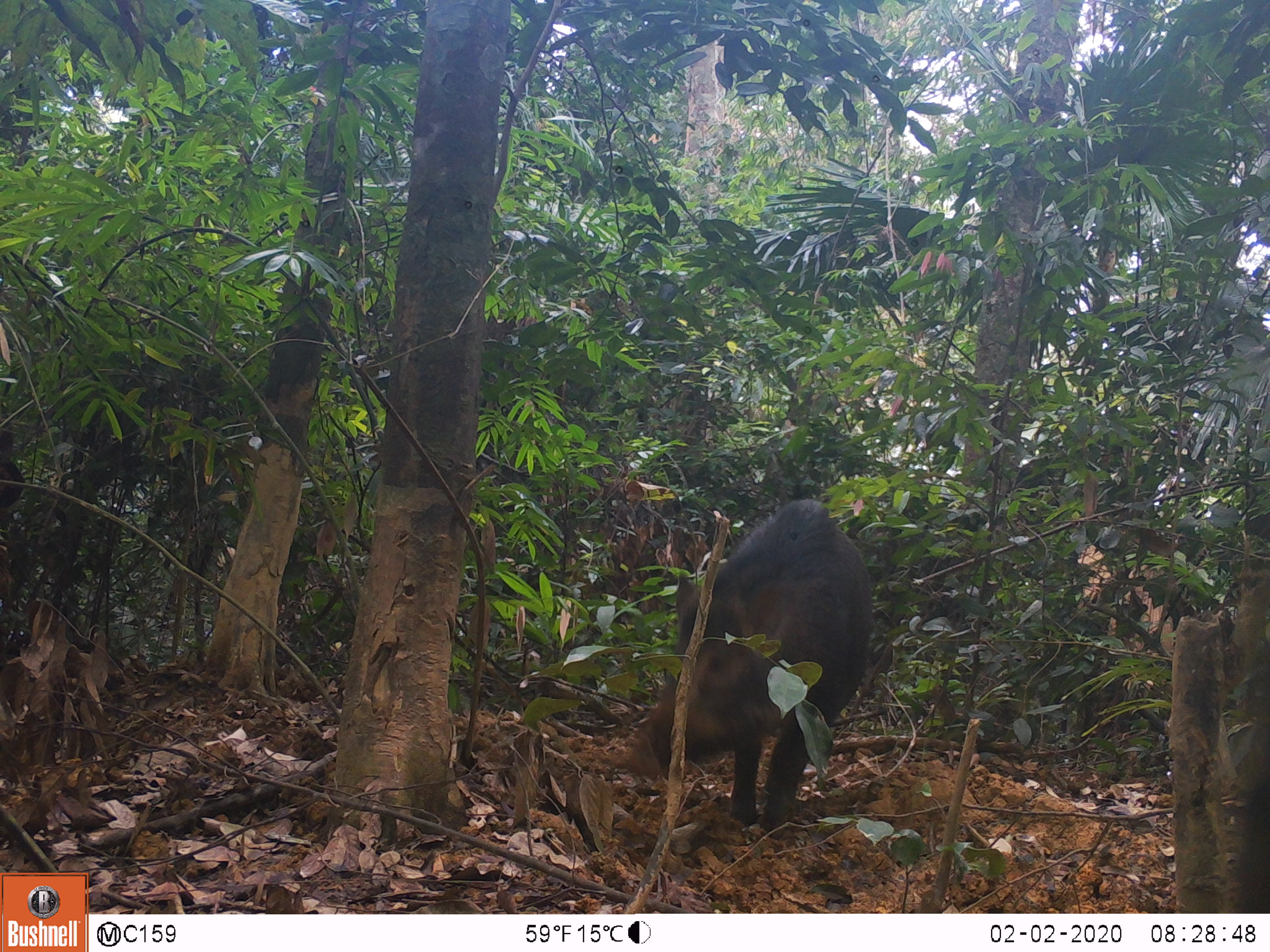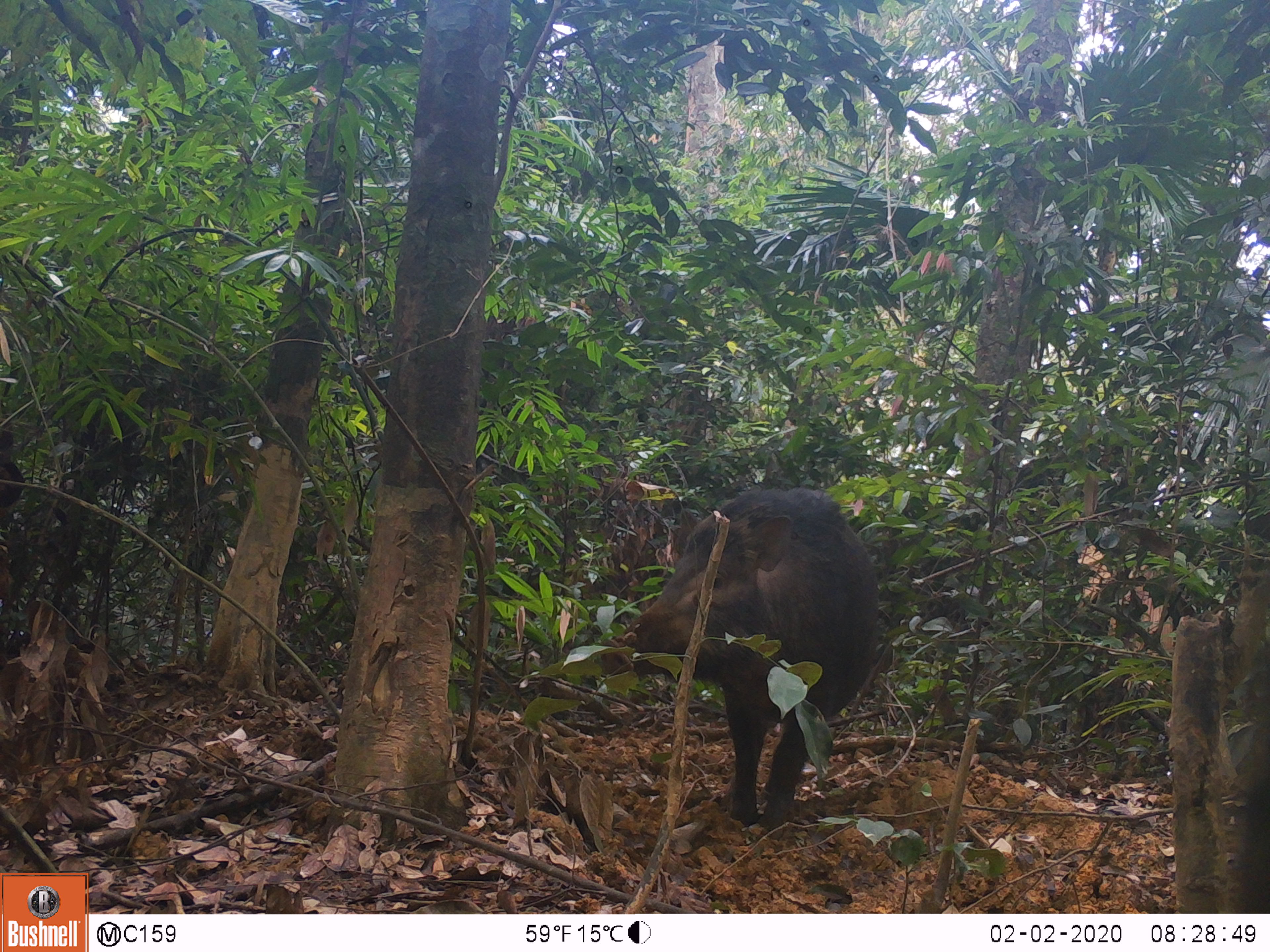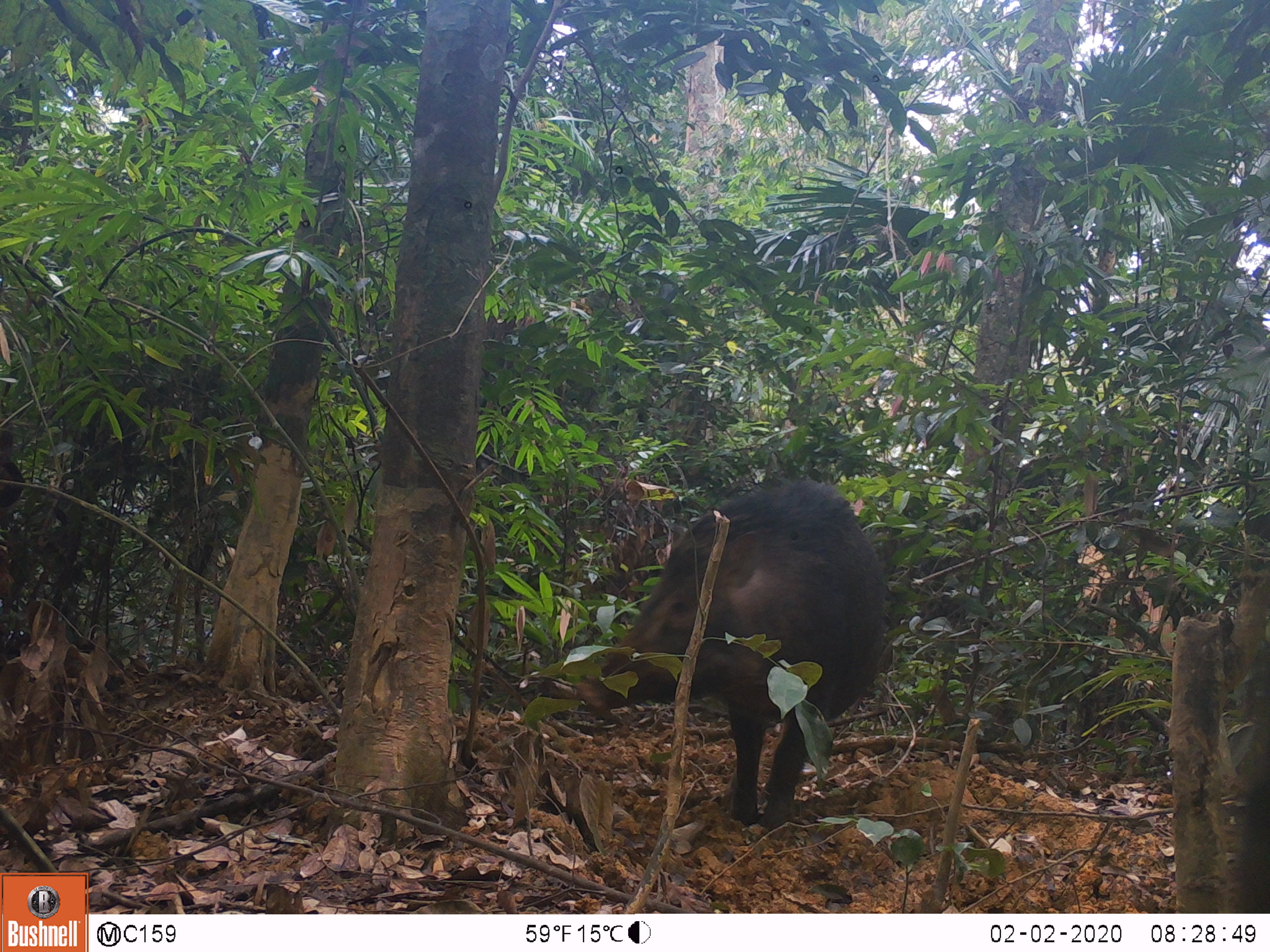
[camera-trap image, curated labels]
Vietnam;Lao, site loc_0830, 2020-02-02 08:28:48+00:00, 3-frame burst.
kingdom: Animalia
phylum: Chordata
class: Mammalia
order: Artiodactyla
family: Suidae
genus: Sus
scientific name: Sus scrofa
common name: eurasian wild pig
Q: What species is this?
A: Eurasian wild pig (Sus scrofa).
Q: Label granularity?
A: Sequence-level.